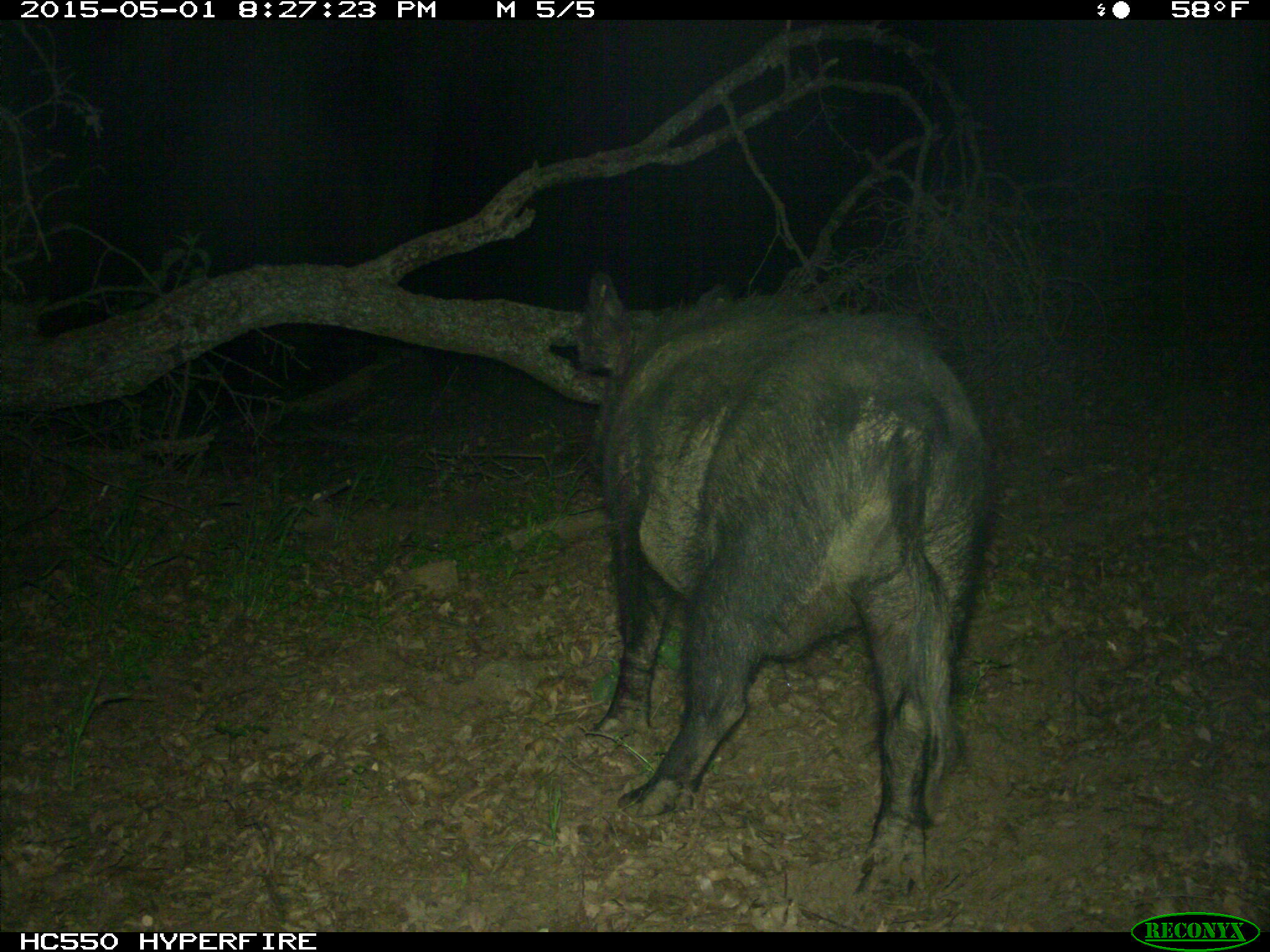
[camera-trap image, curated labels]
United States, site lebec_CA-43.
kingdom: Animalia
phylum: Chordata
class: Mammalia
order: Artiodactyla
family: Suidae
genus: Sus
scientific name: Sus scrofa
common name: wild boar